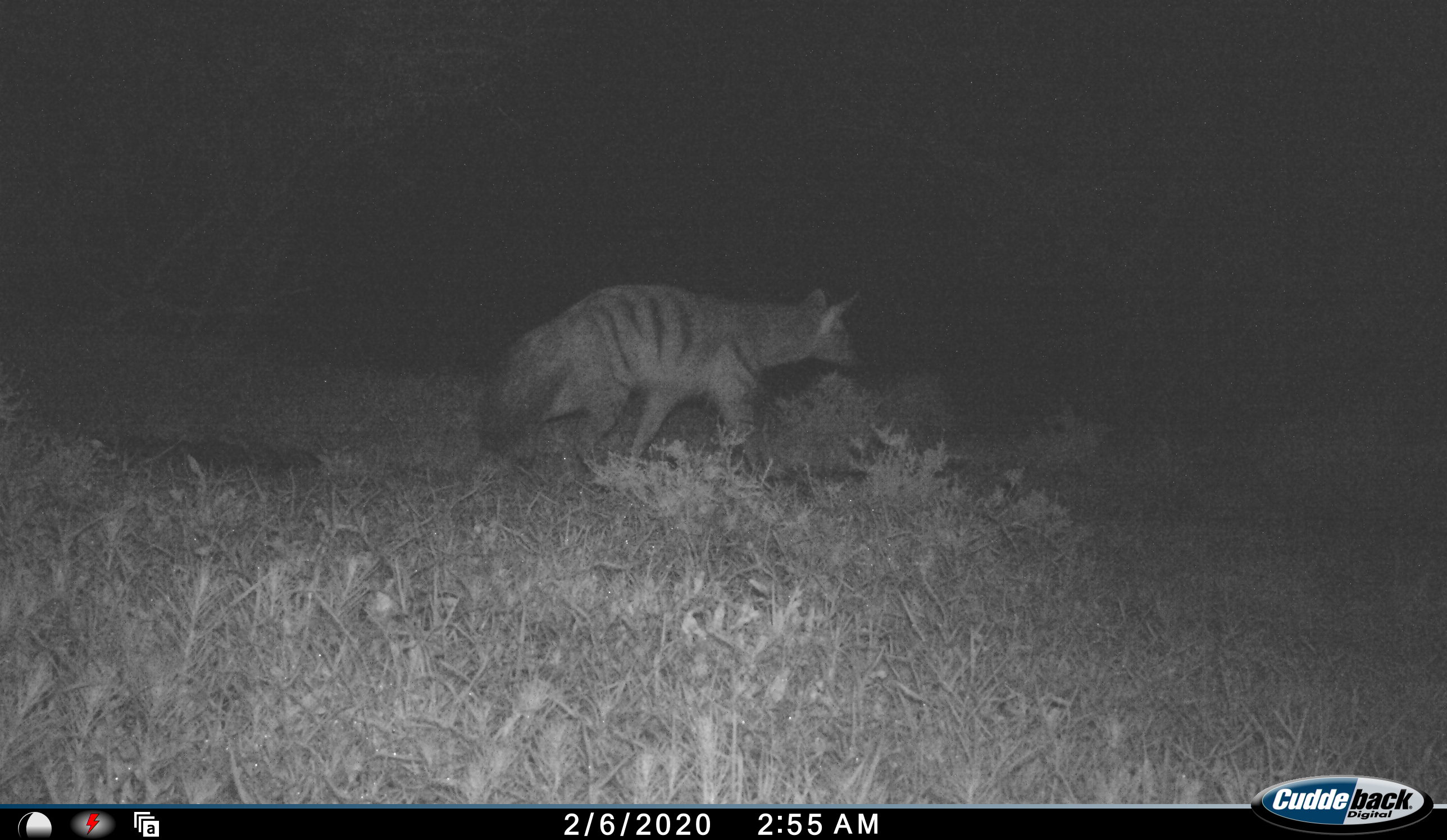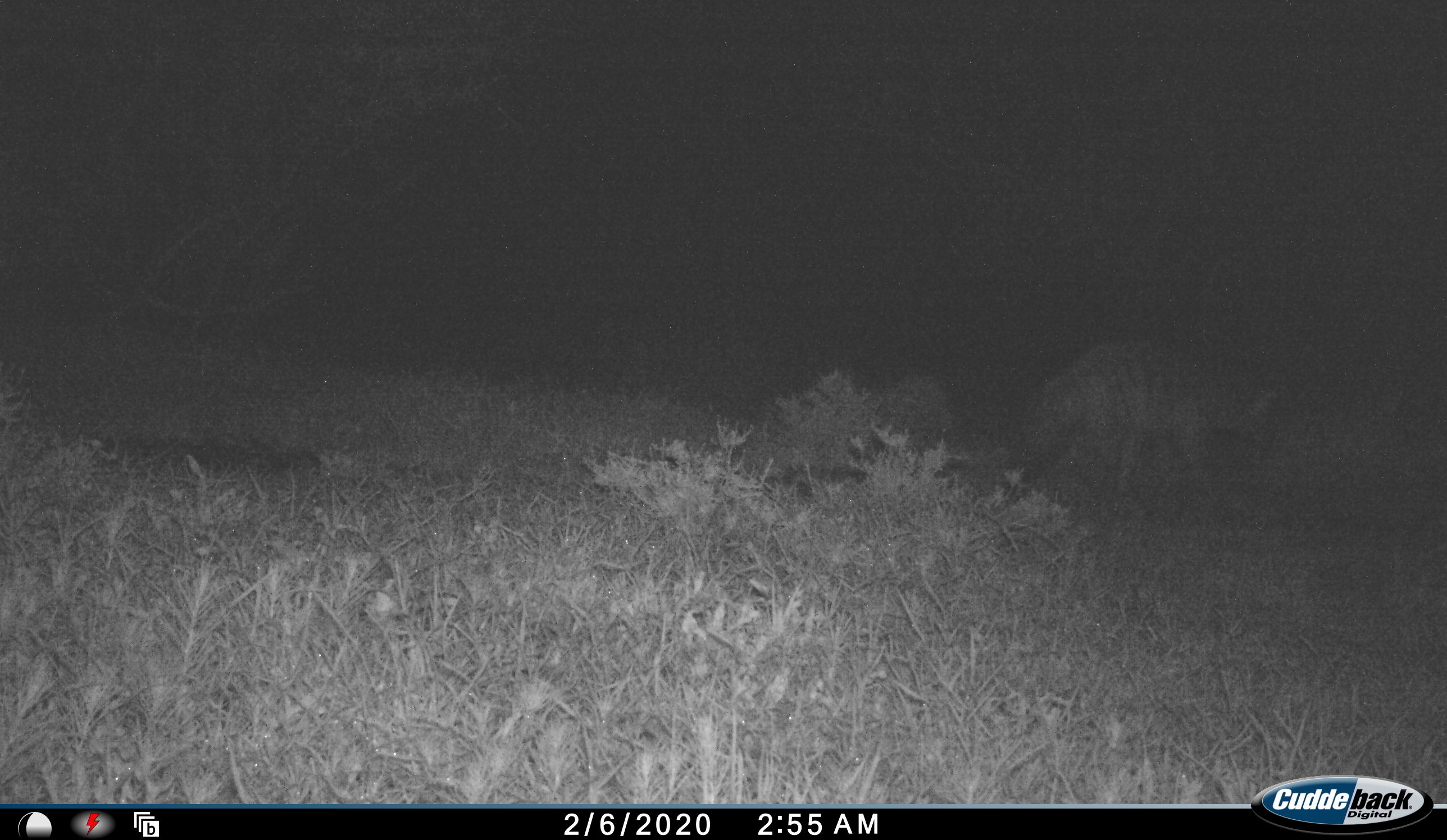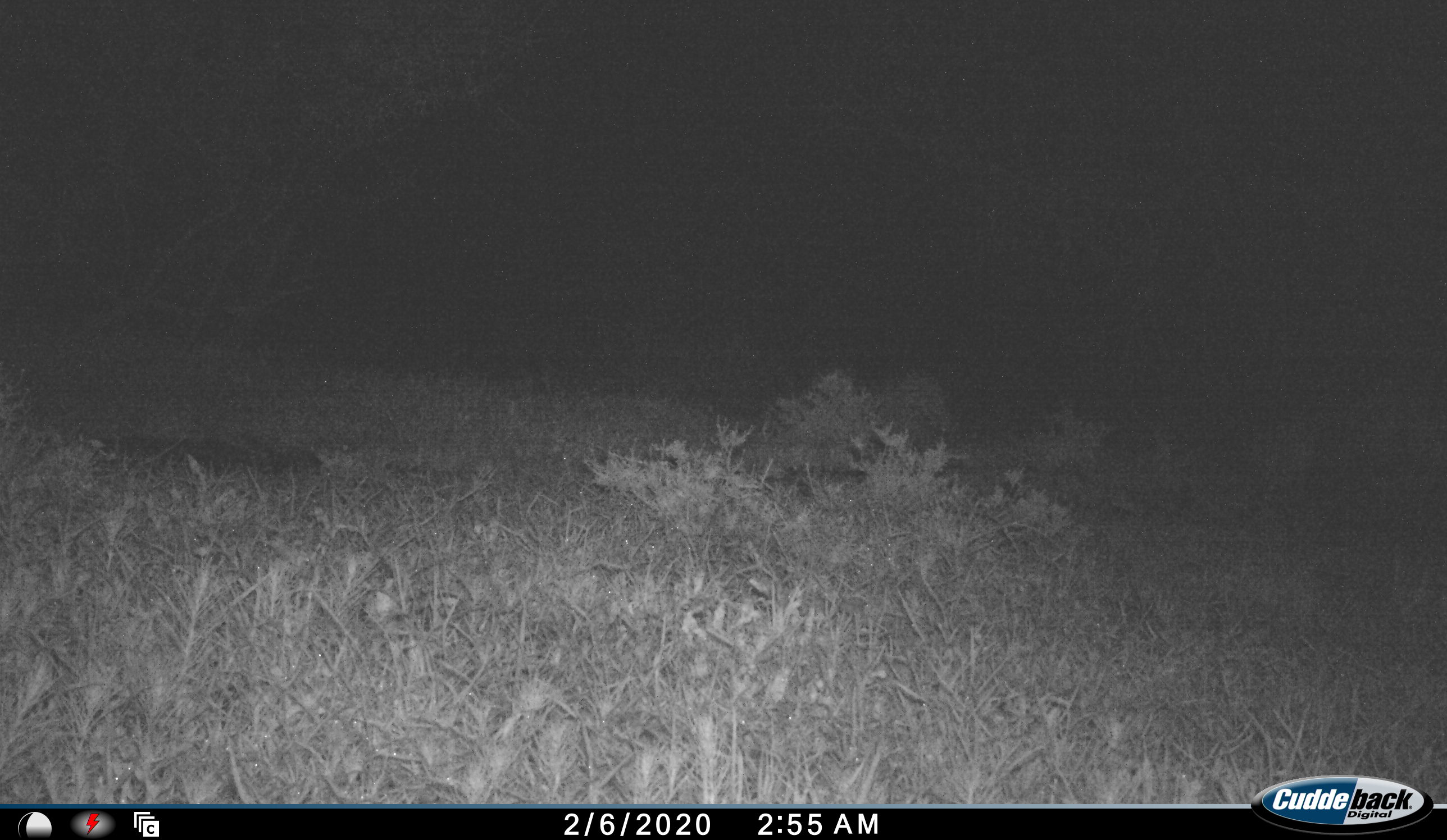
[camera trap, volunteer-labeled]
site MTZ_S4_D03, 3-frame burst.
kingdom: Animalia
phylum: Chordata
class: Mammalia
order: Carnivora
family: Hyaenidae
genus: Proteles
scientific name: Proteles cristatus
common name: aardwolf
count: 1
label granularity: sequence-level